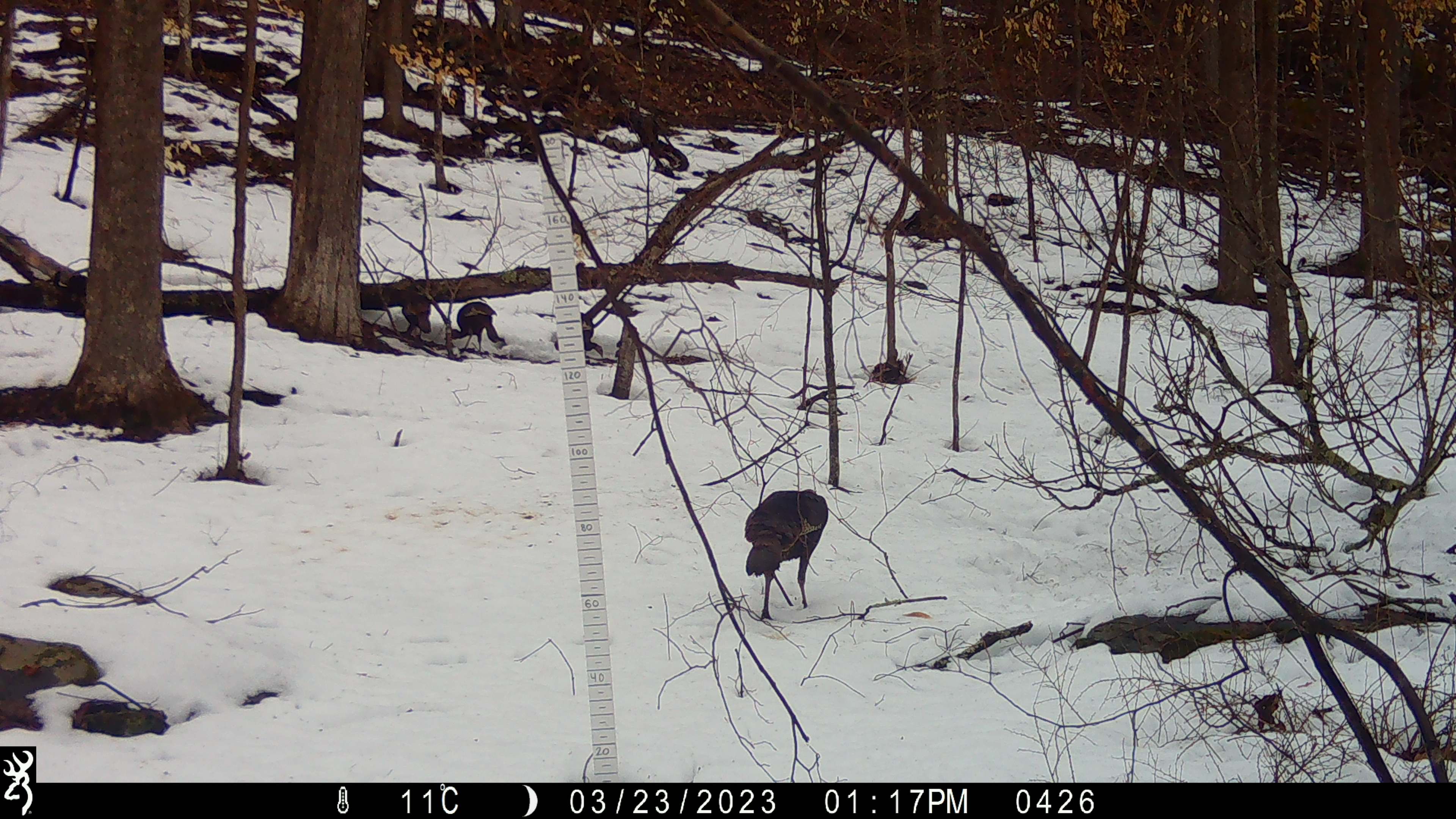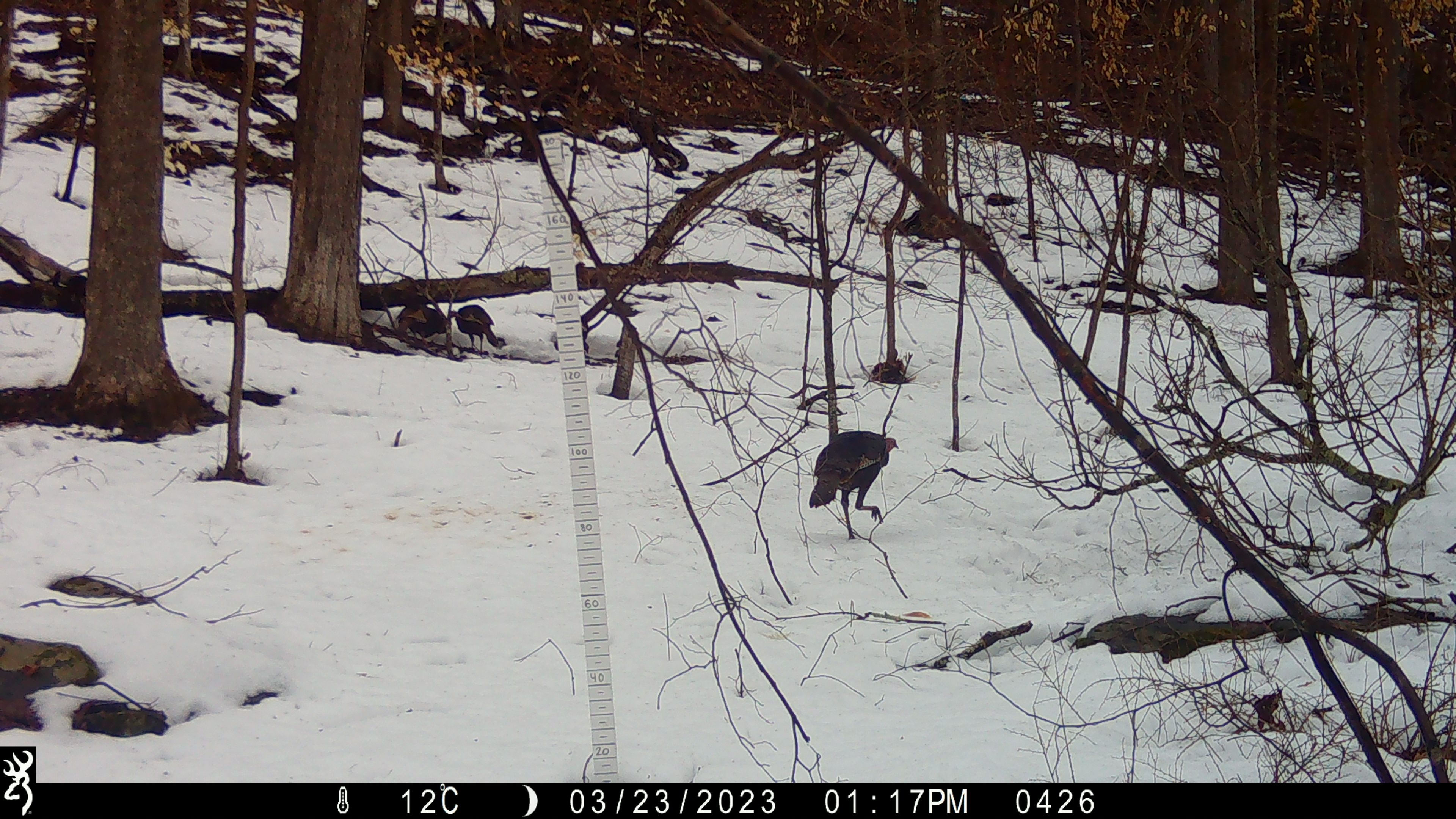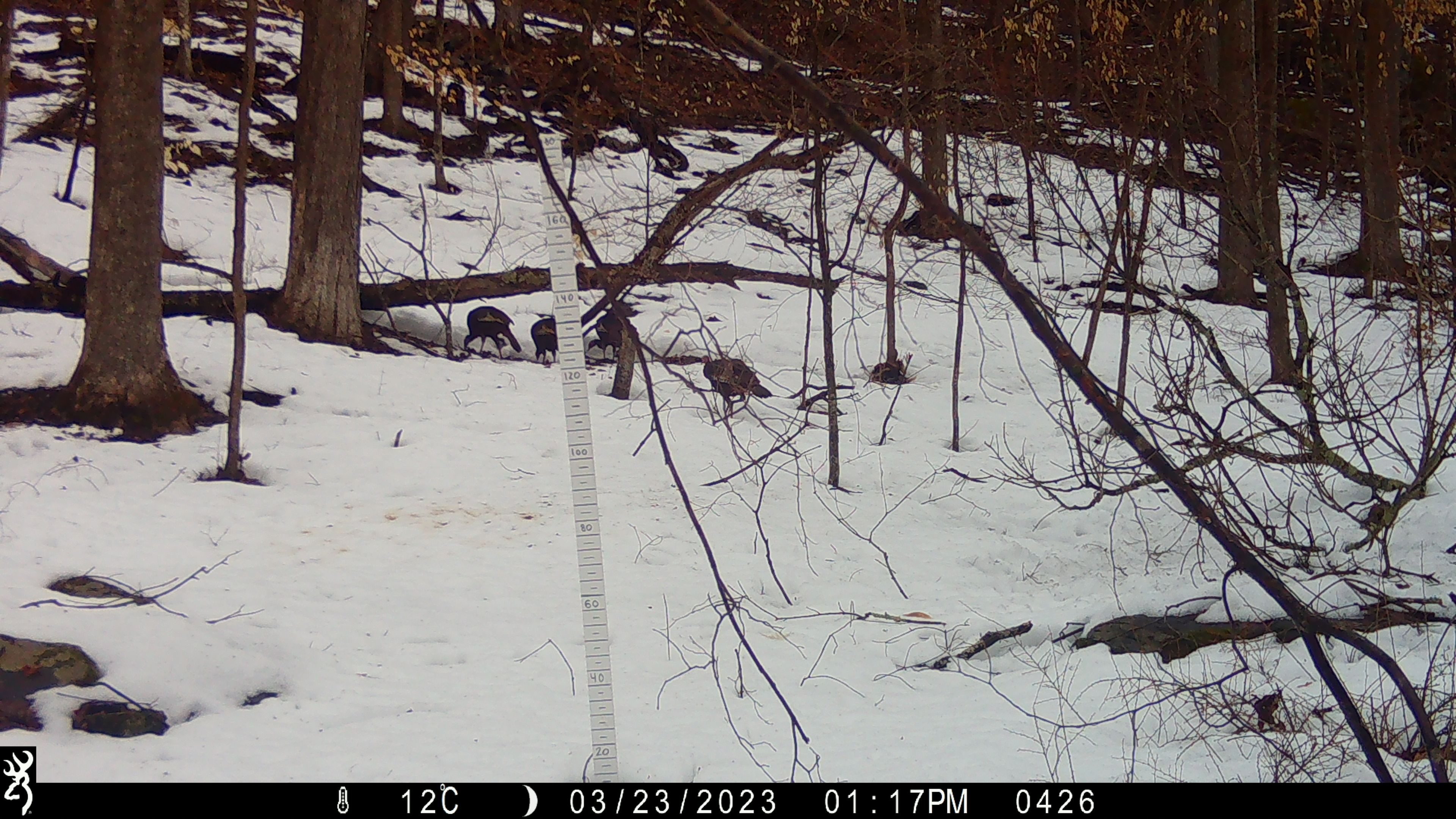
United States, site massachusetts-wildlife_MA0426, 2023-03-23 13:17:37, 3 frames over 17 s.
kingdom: Animalia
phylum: Chordata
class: Aves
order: Galliformes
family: Phasianidae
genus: Meleagris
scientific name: Meleagris gallopavo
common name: wild turkey